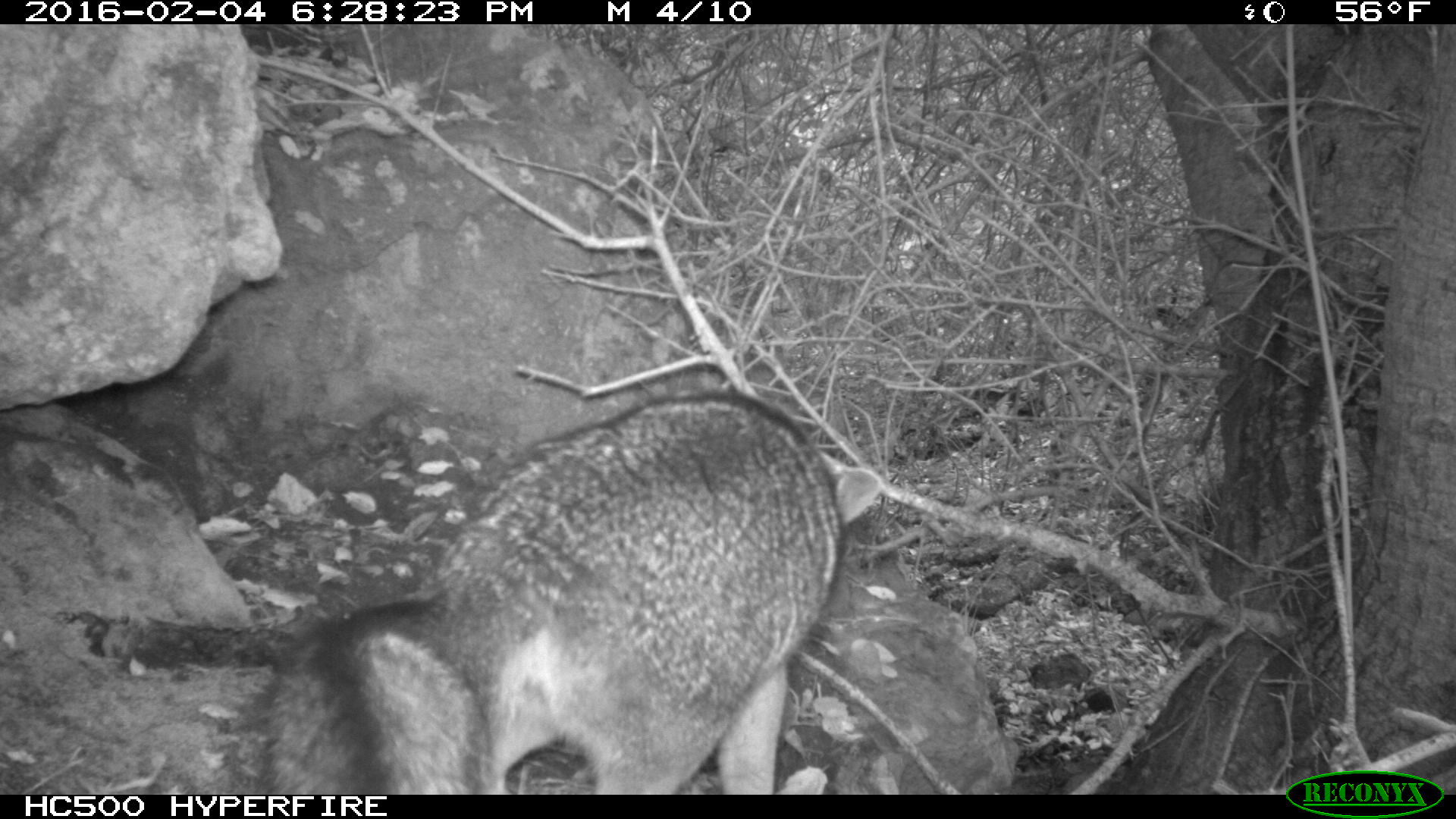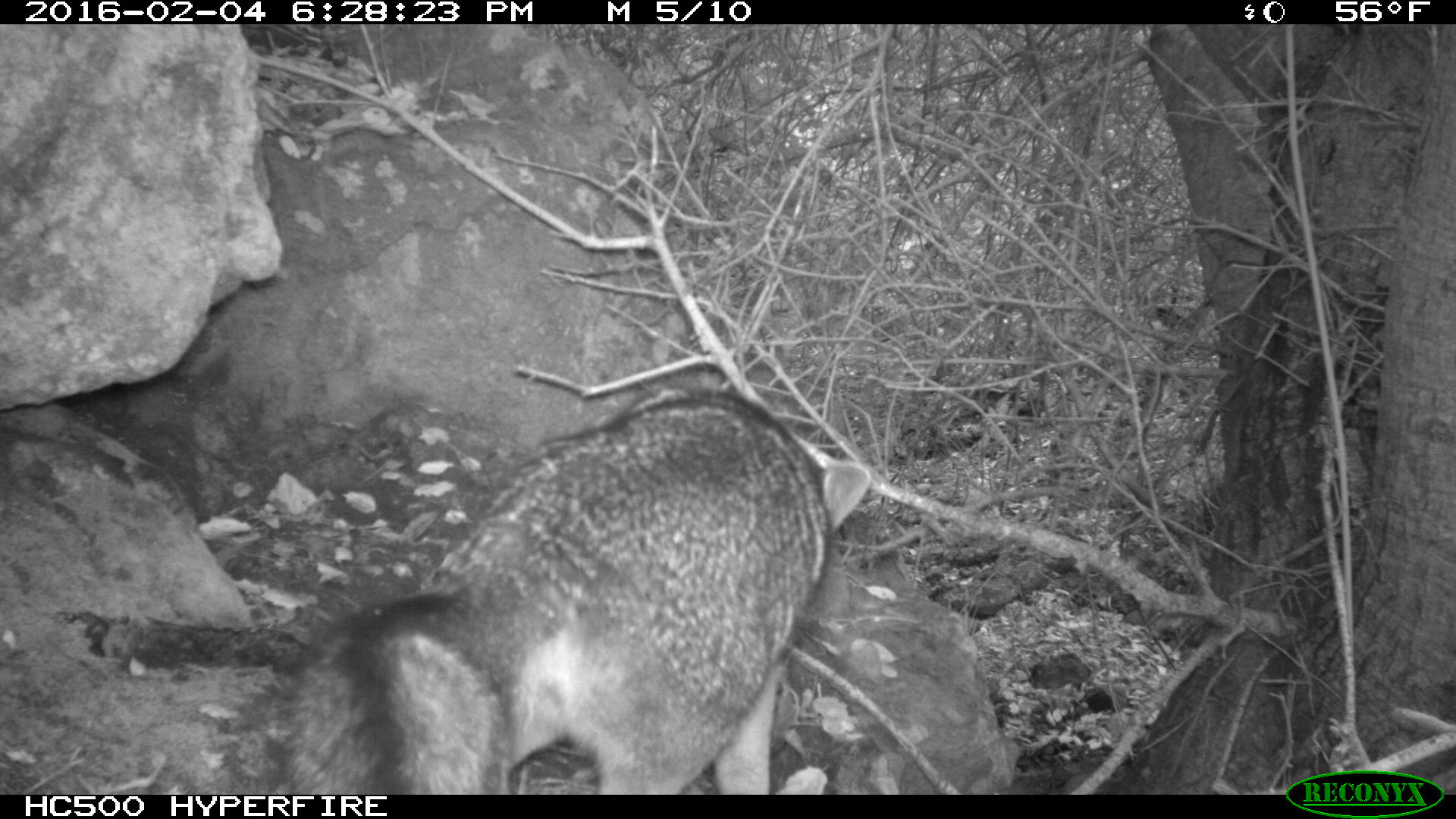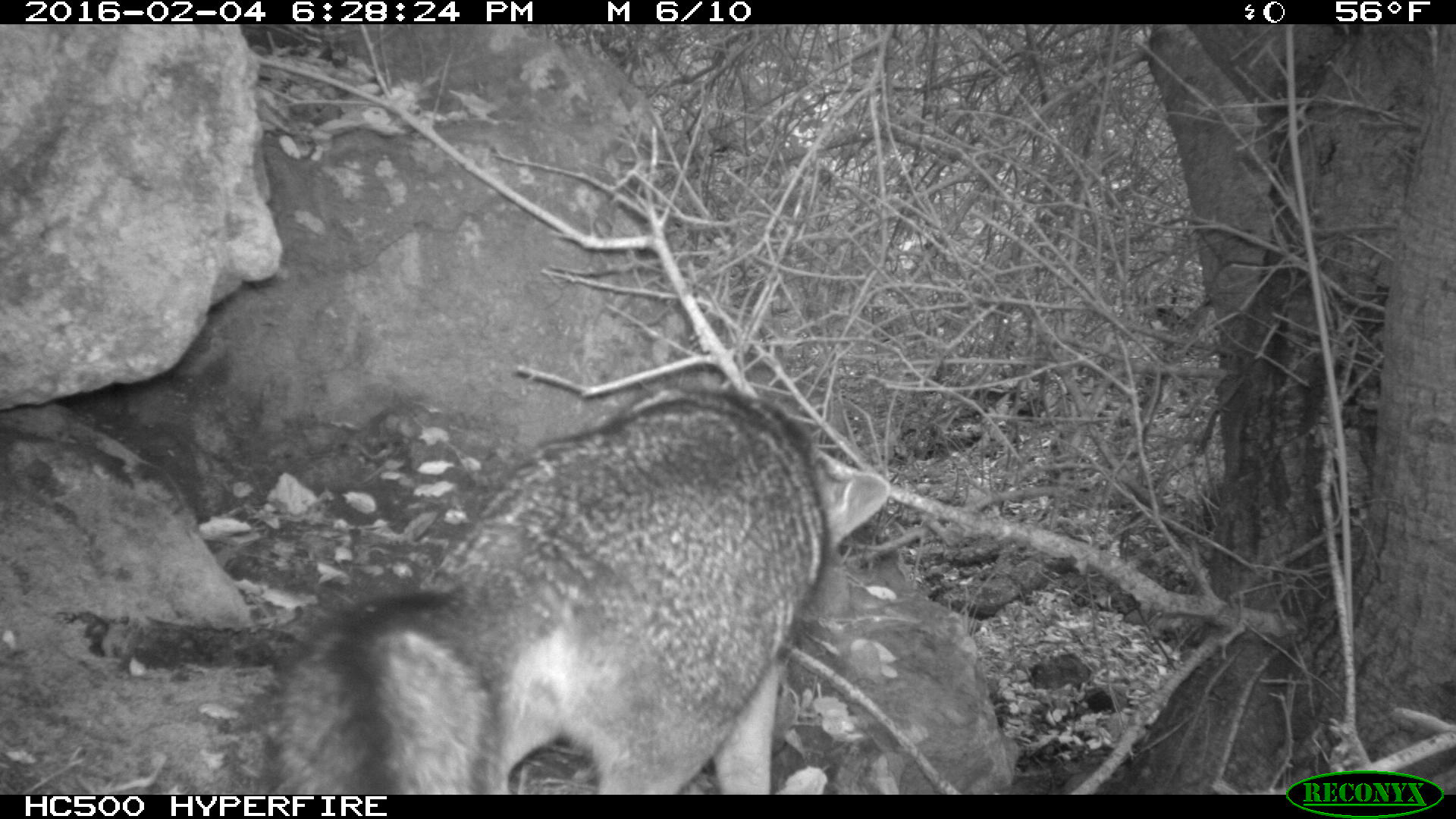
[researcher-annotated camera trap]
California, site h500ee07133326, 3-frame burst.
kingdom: Animalia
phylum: Chordata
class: Mammalia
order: Carnivora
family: Canidae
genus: Urocyon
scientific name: Urocyon littoralis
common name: island fox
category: fox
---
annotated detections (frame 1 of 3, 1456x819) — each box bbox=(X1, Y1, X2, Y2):
fox: bbox=(263, 394, 883, 795)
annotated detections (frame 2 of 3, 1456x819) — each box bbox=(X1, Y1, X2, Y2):
fox: bbox=(281, 388, 871, 795)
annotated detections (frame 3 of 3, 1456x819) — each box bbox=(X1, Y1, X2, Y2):
fox: bbox=(281, 383, 889, 795)